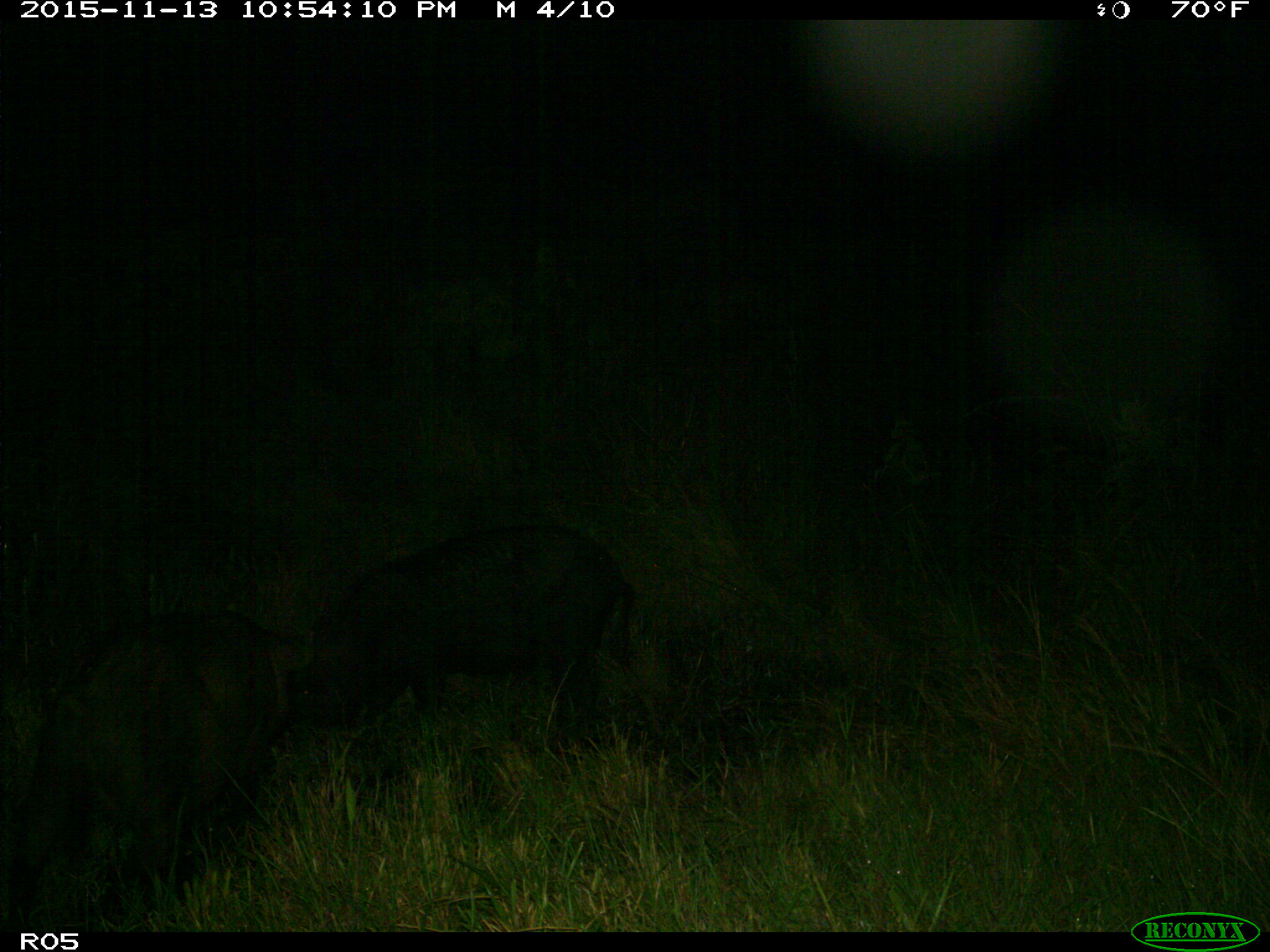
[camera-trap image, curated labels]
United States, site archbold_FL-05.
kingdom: Animalia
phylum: Chordata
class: Mammalia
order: Artiodactyla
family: Suidae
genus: Sus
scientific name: Sus scrofa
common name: wild boar